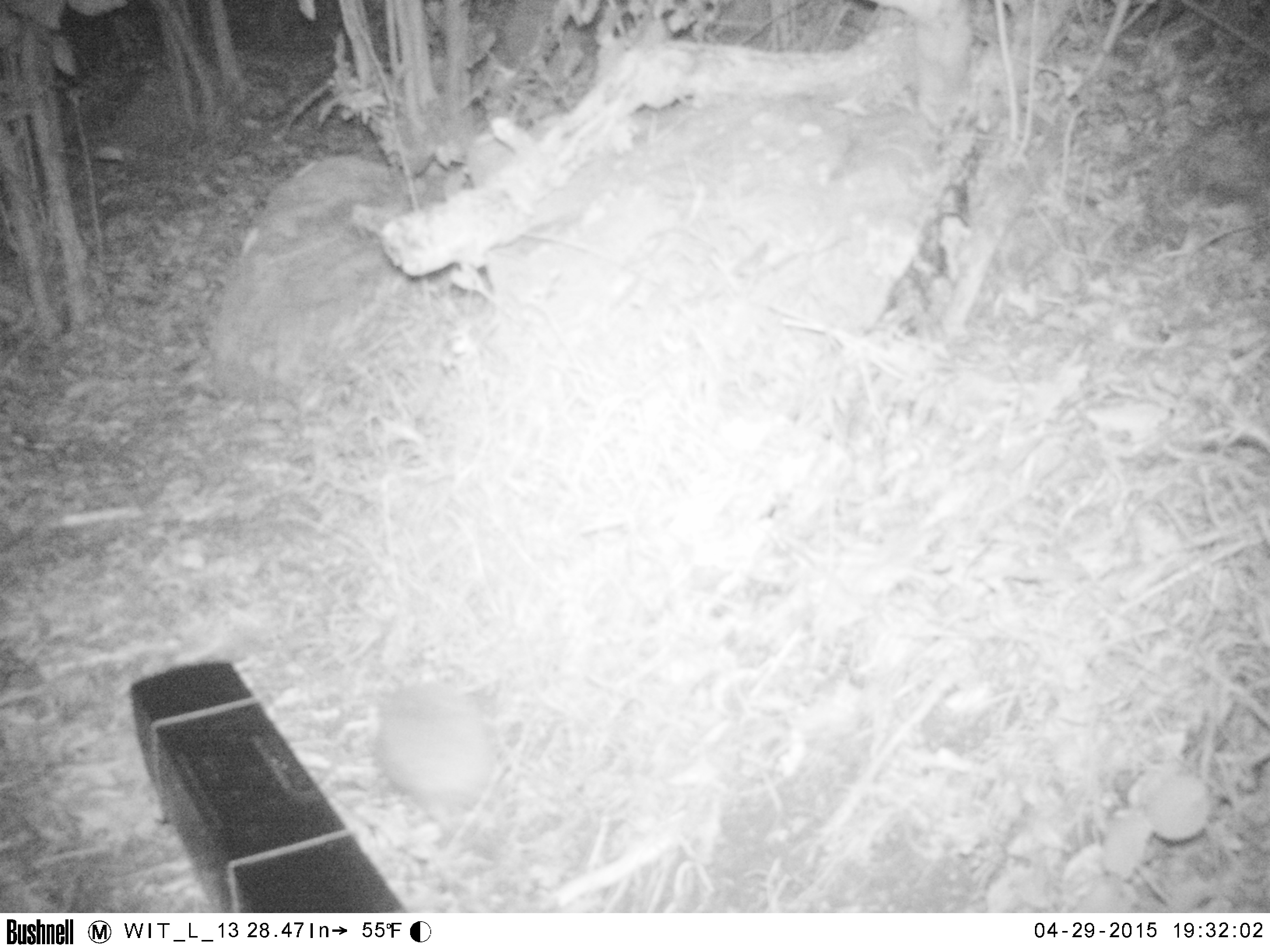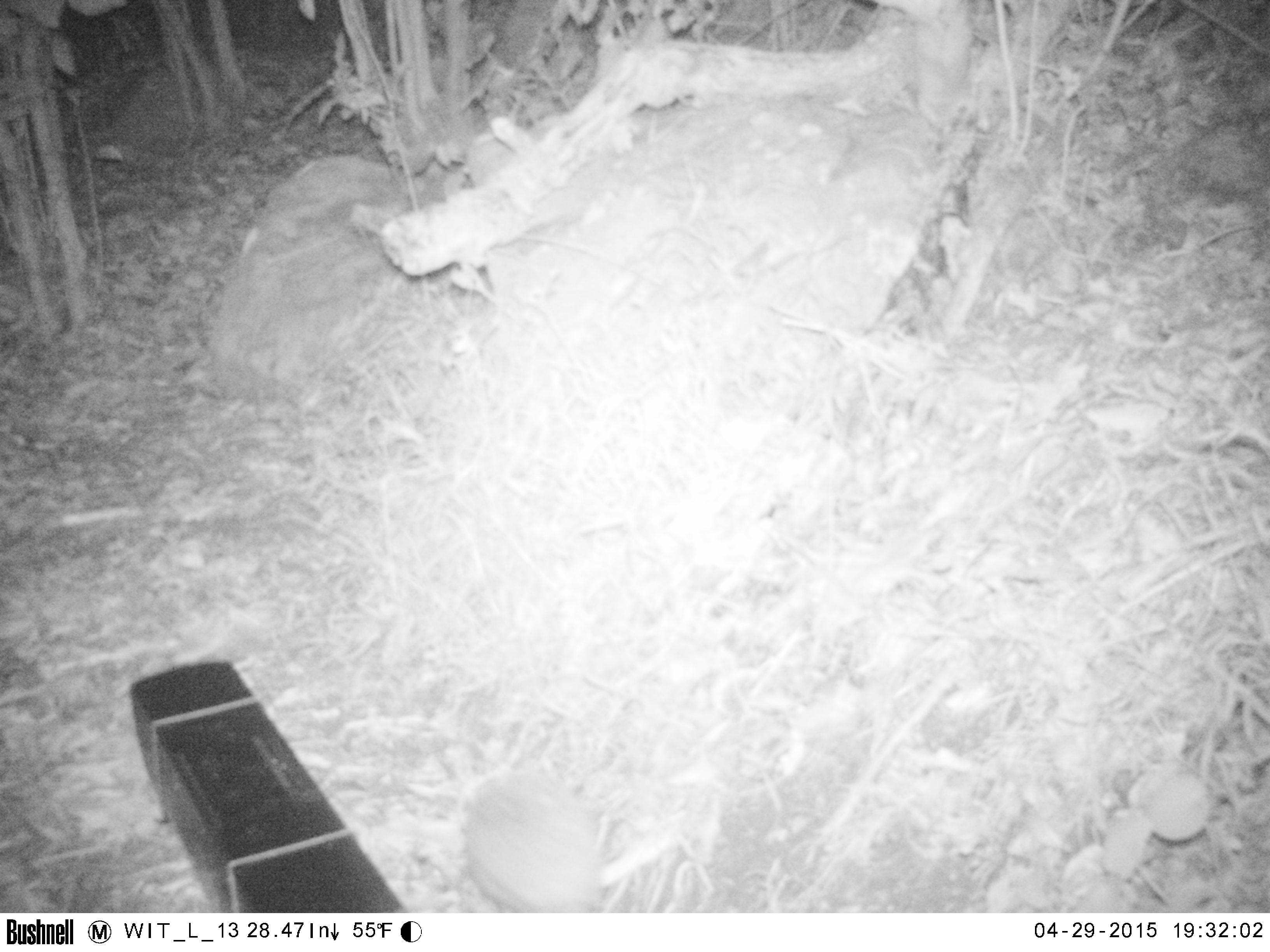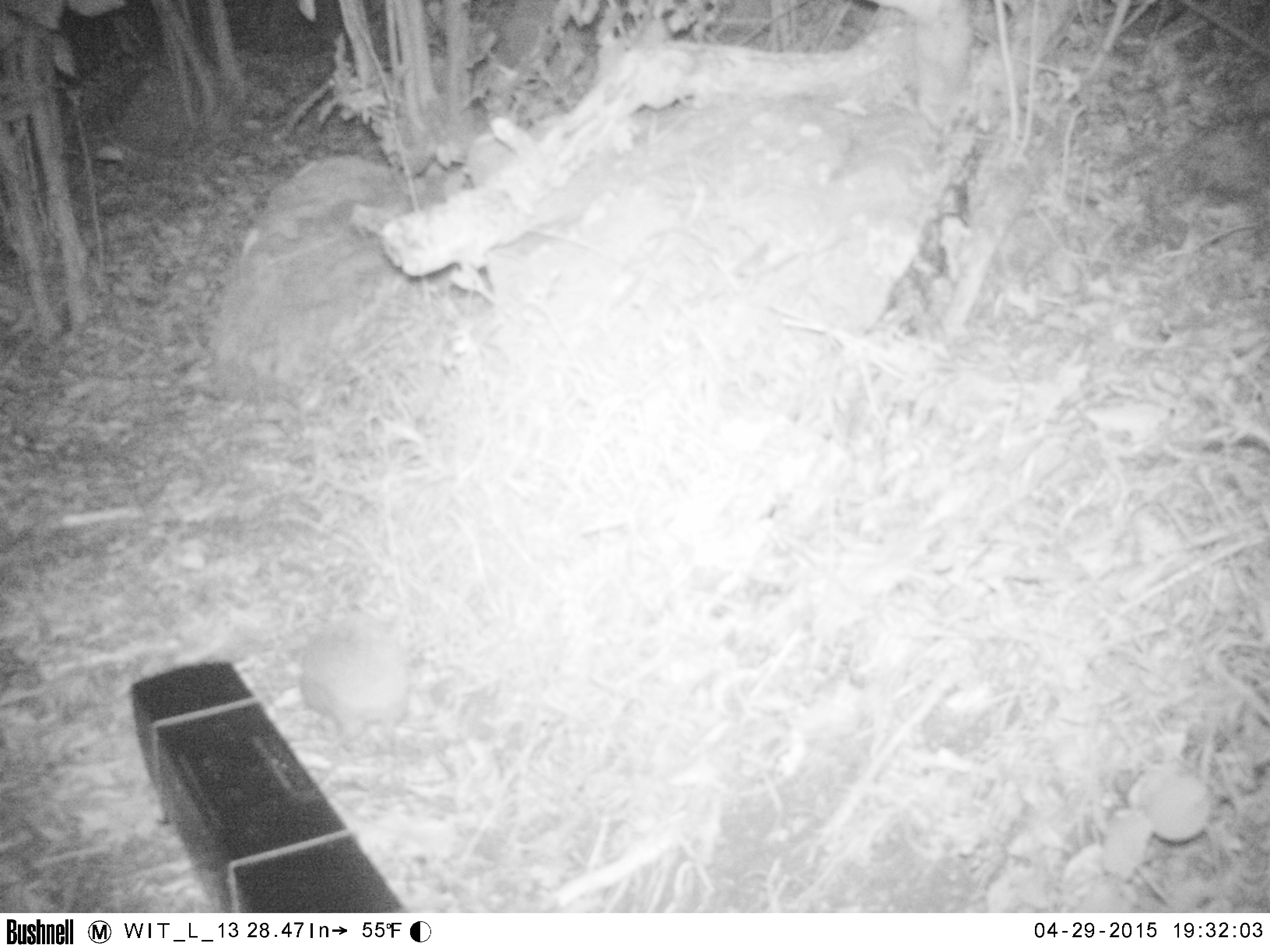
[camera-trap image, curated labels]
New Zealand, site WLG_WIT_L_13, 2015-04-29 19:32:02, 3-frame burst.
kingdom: Animalia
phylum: Chordata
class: Mammalia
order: Eulipotyphla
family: Erinaceidae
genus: Erinaceus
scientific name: Erinaceus europaeus europaeus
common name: european hedgehog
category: hedgehog